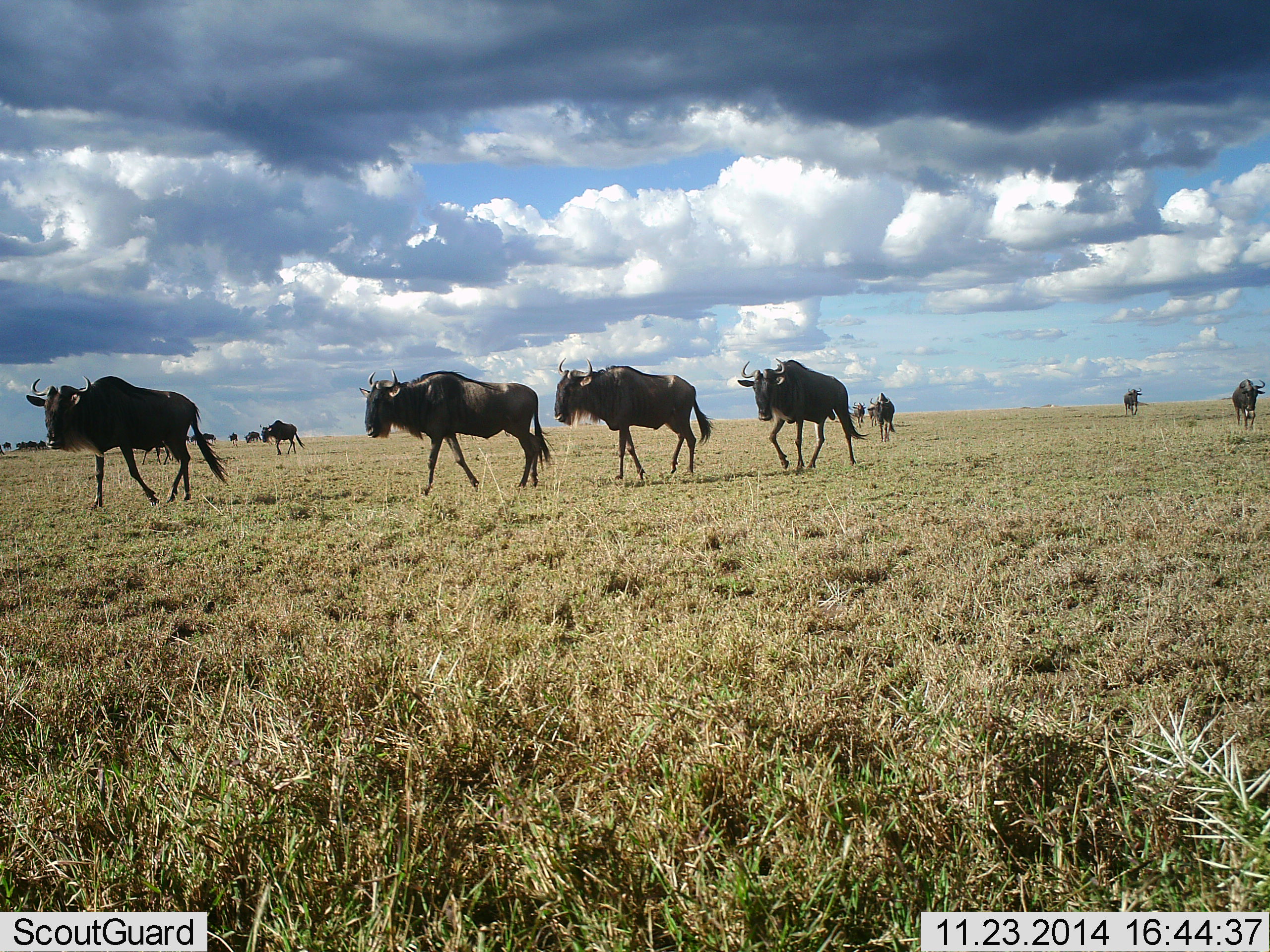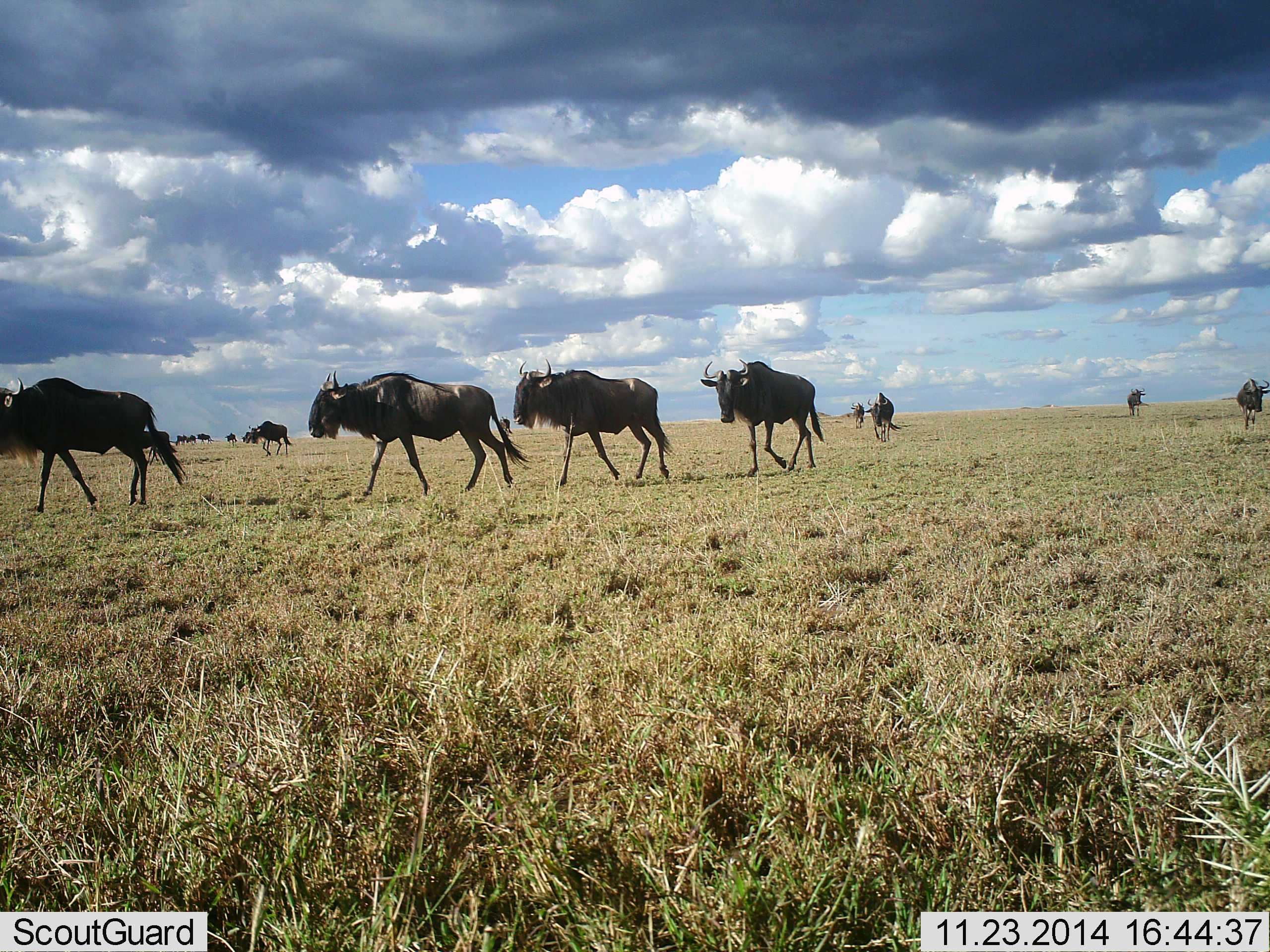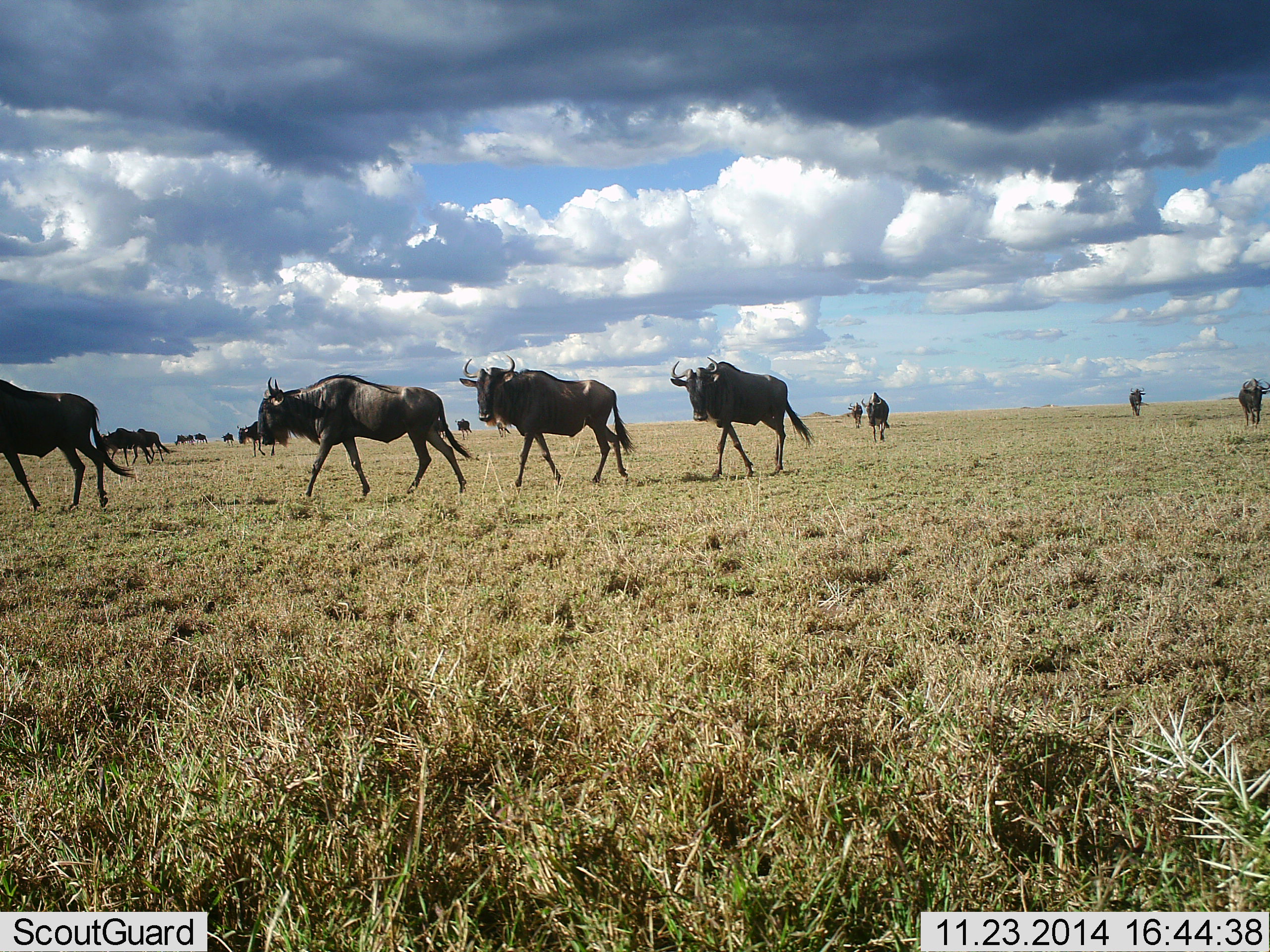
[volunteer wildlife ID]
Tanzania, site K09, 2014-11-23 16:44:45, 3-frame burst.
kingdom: Animalia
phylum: Chordata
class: Mammalia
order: Artiodactyla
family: Bovidae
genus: Connochaetes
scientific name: Connochaetes taurinus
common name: blue wildebeest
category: wildebeest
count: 11-50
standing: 11%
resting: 0%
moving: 100%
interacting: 0%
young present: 0%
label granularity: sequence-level